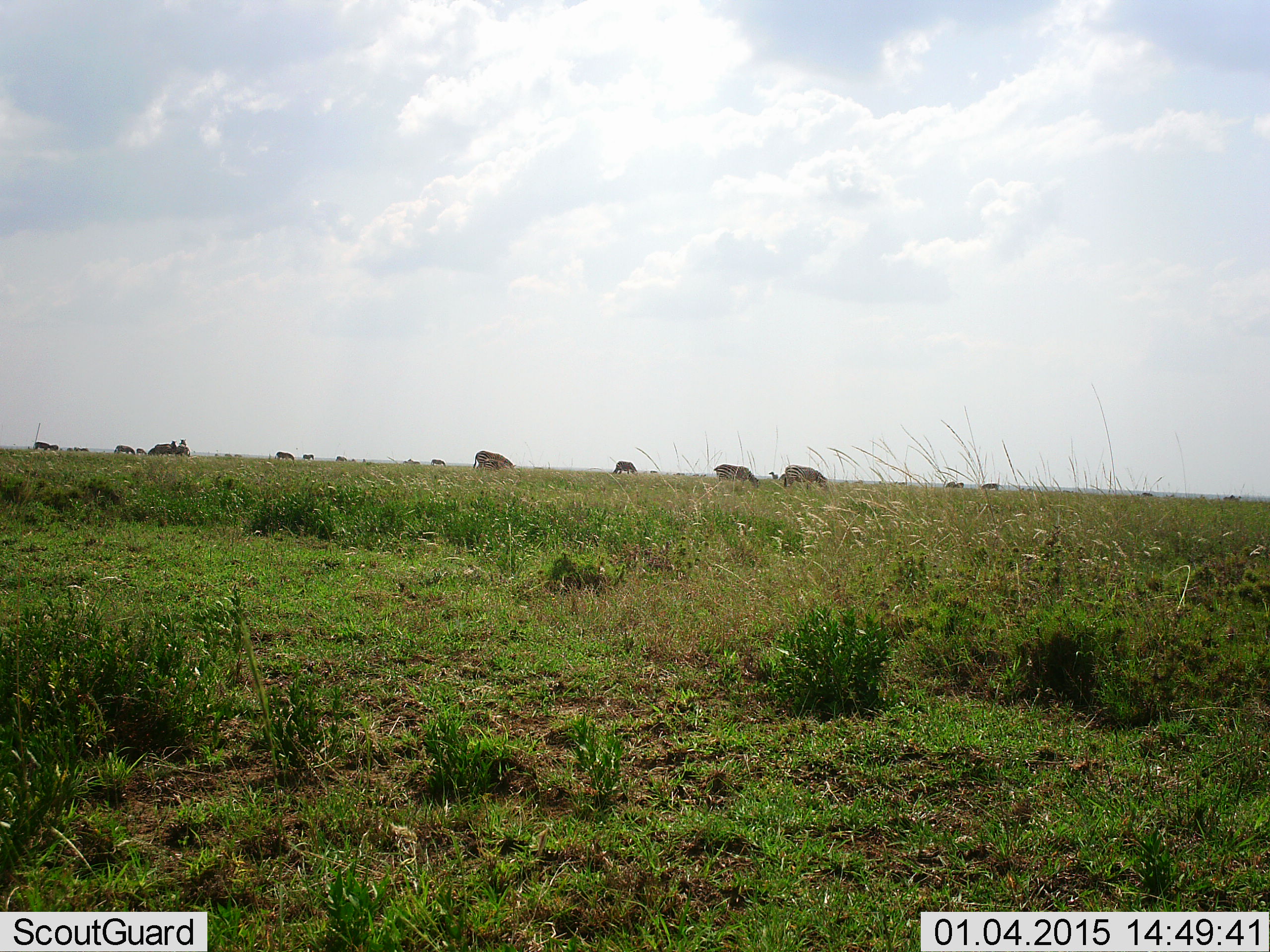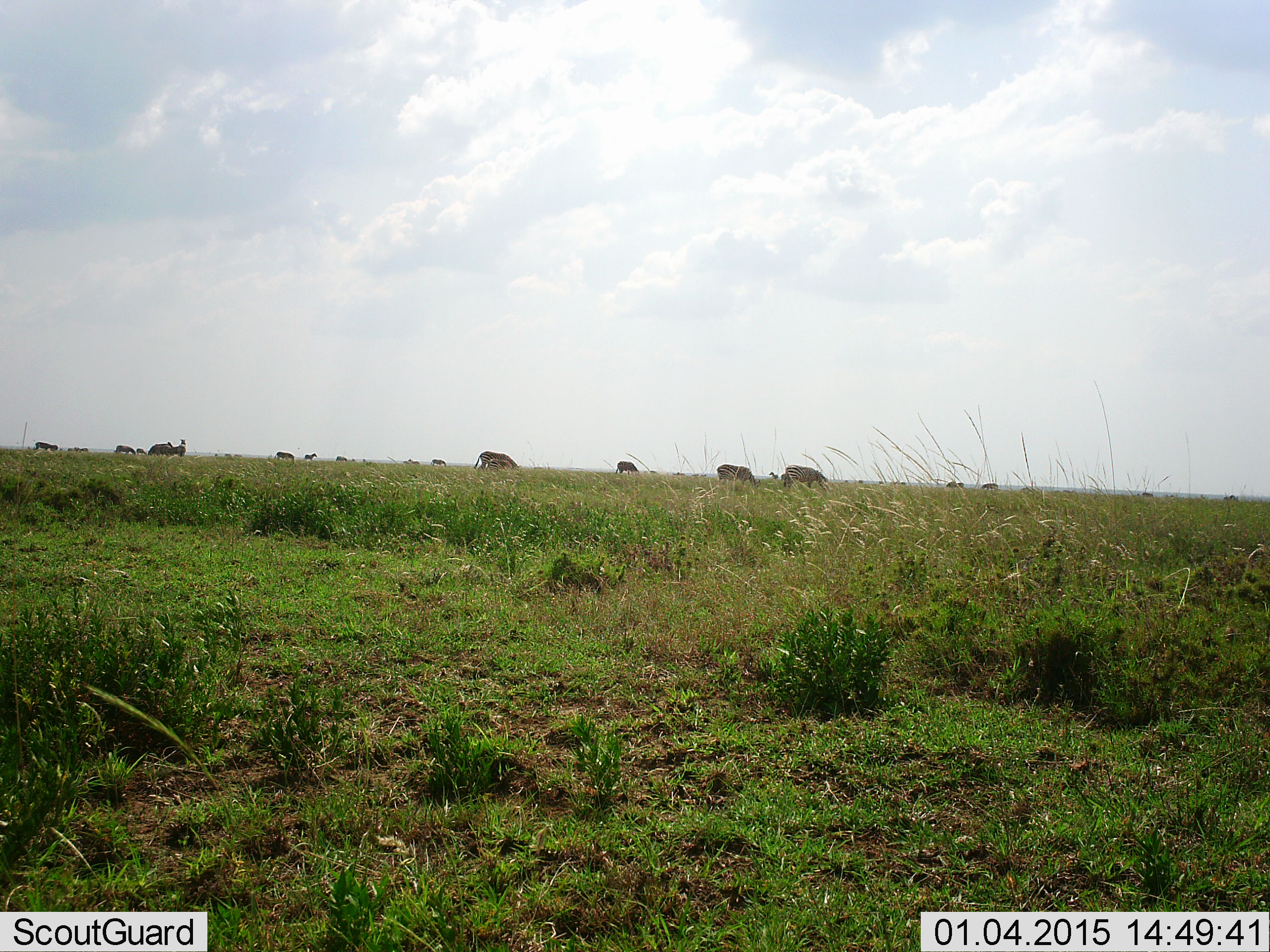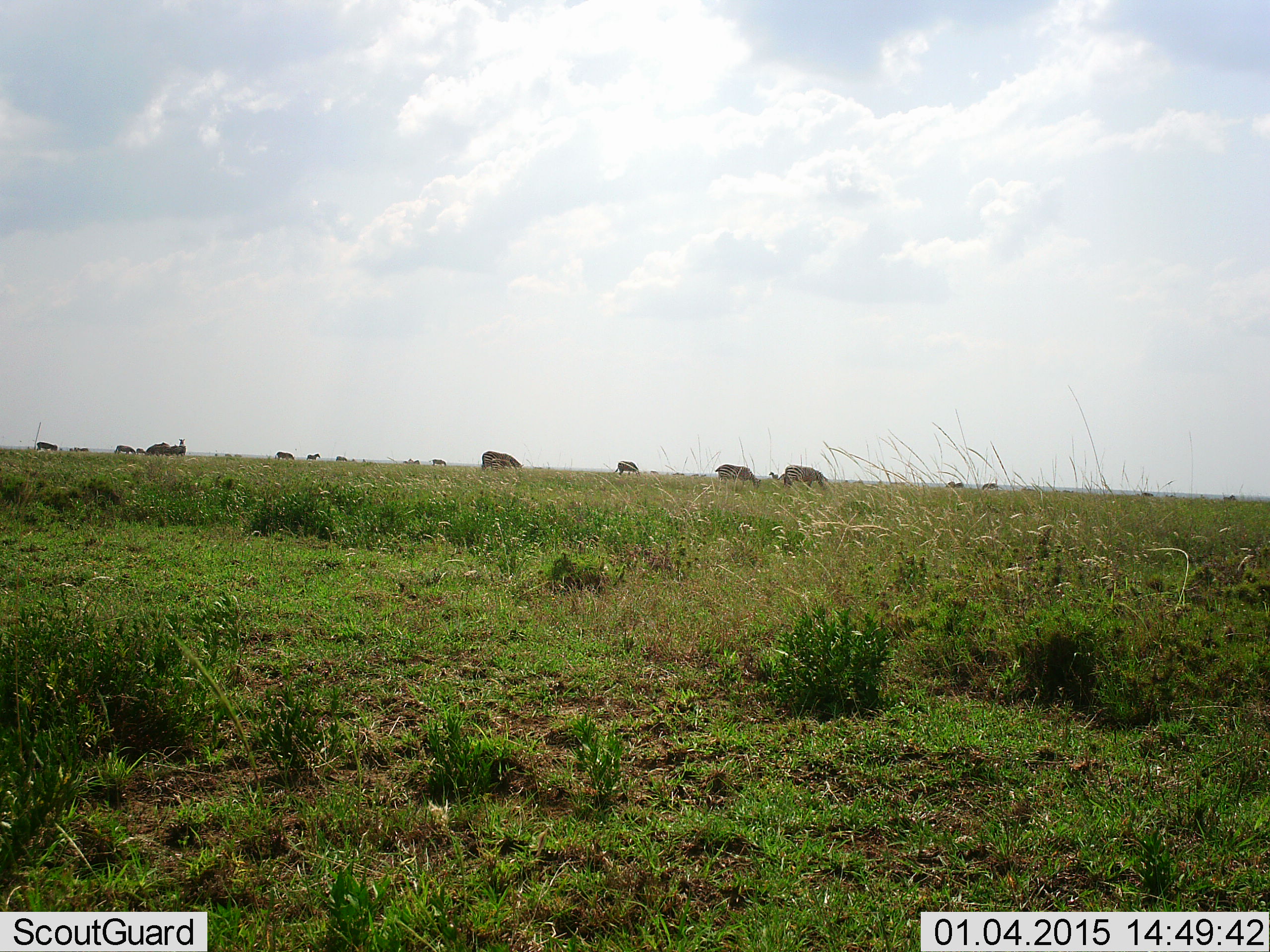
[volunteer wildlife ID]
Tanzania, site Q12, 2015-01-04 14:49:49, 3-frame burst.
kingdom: Animalia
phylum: Chordata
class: Mammalia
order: Artiodactyla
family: Bovidae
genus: Connochaetes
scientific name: Connochaetes taurinus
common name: blue wildebeest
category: wildebeest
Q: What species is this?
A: Wildebeest (blue wildebeest) (Connochaetes taurinus).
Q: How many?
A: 11-50.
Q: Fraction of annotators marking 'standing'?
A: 50%.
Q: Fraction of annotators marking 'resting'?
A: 0%.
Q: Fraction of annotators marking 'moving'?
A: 40%.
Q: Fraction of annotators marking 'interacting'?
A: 0%.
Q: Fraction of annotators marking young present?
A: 10%.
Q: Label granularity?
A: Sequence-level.